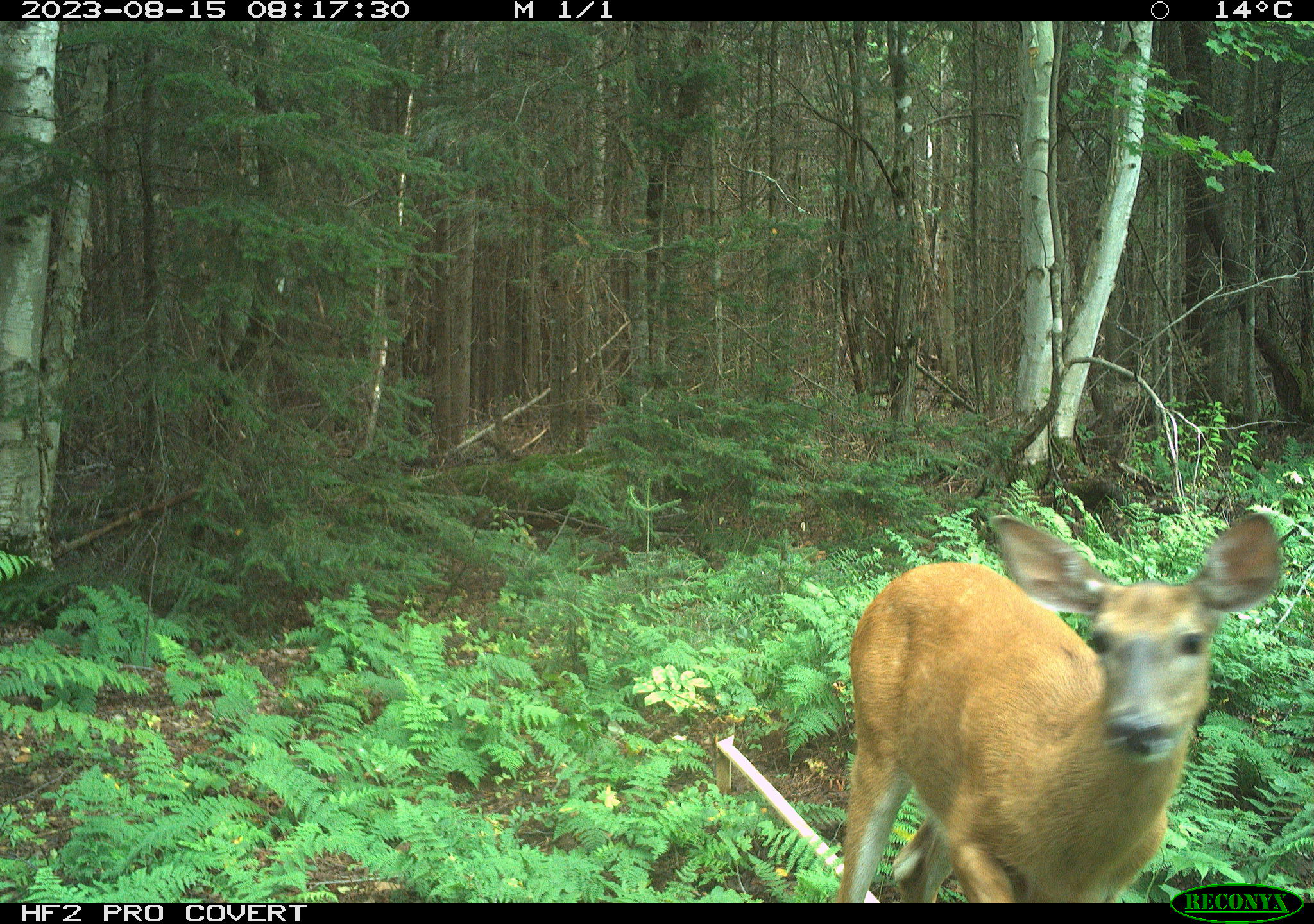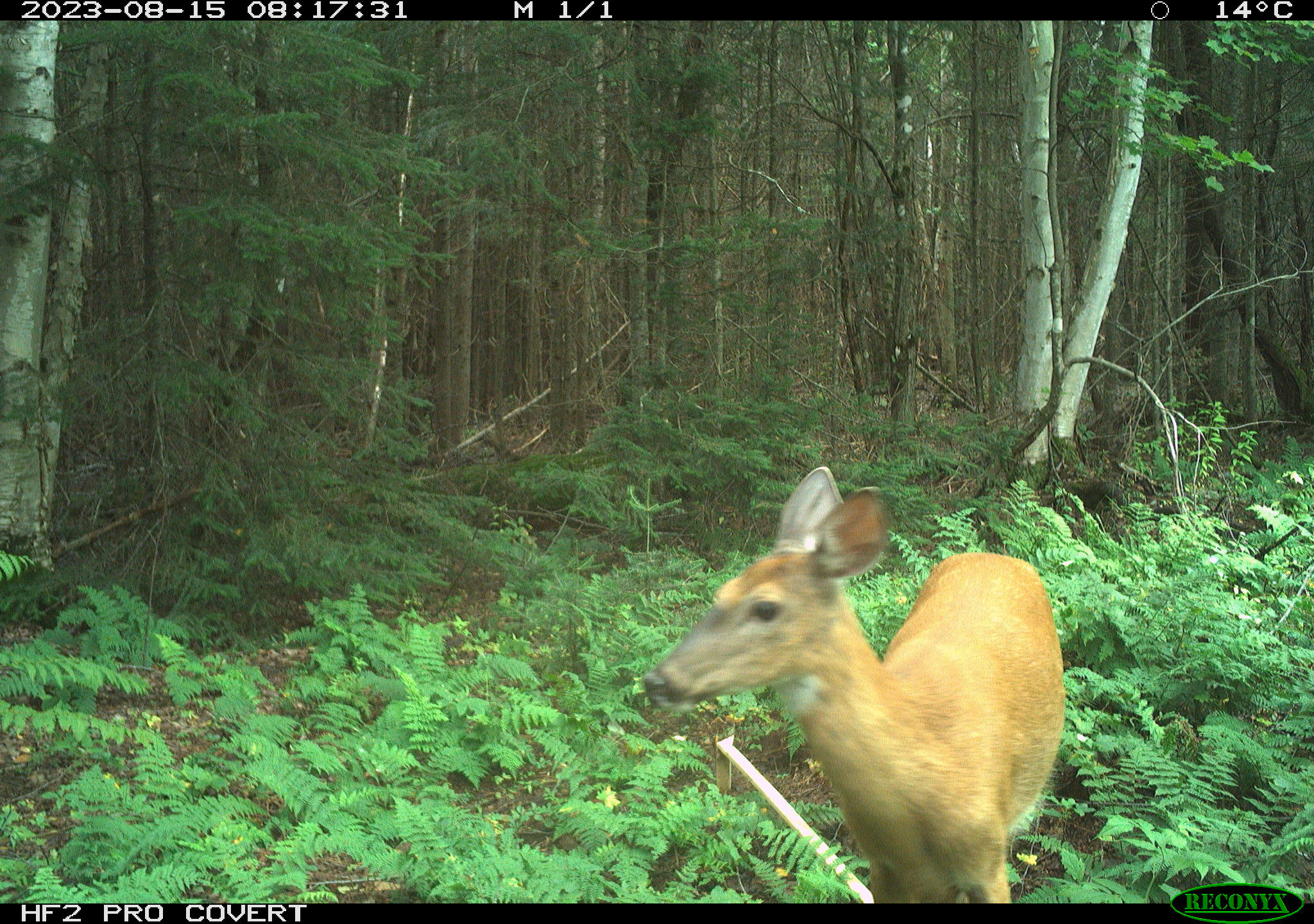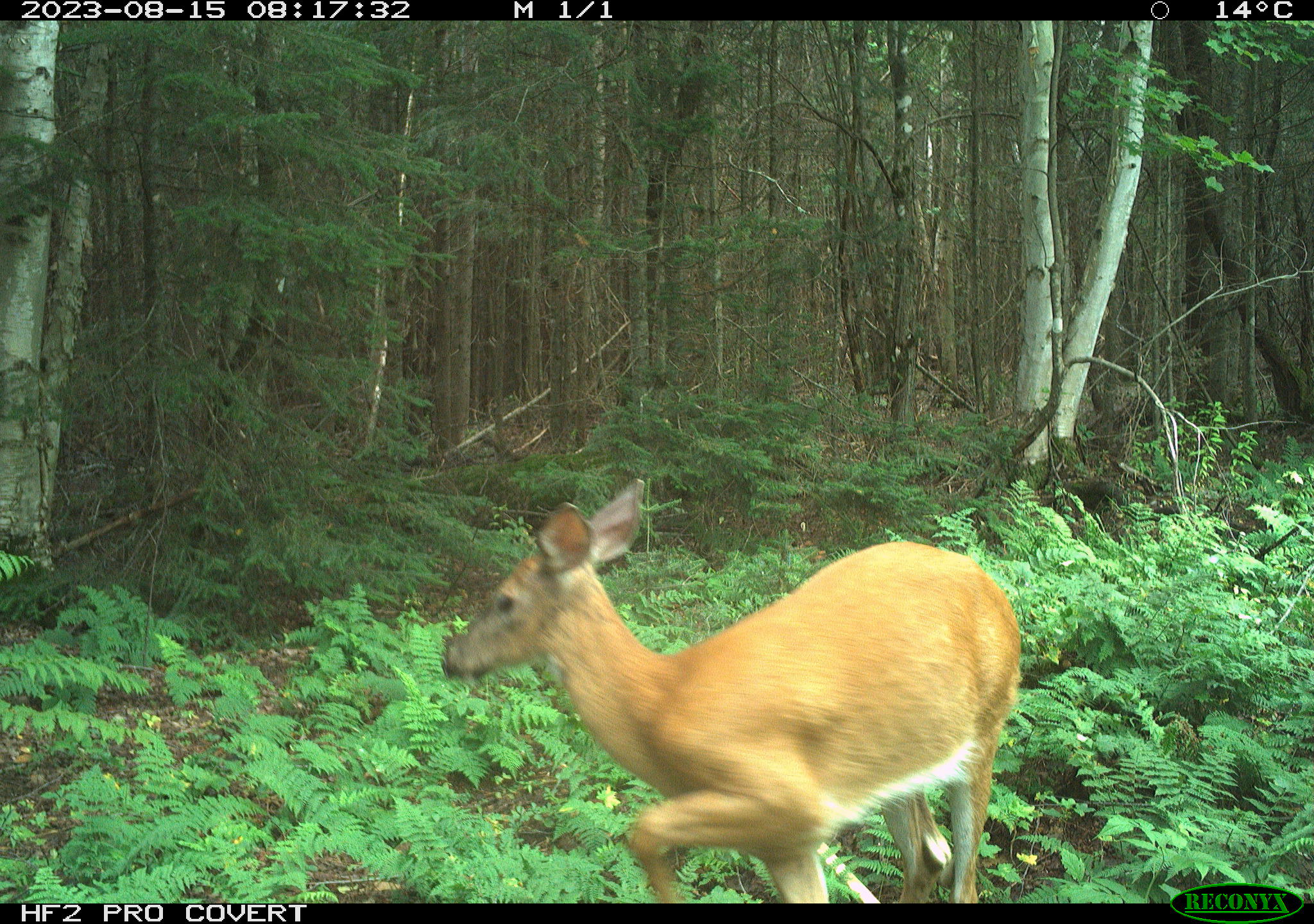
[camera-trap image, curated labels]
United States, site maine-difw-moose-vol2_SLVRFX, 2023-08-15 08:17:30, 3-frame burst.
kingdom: Animalia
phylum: Chordata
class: Mammalia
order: Artiodactyla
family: Cervidae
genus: Odocoileus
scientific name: Odocoileus virginianus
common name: white-tailed deer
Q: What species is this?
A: White-tailed deer (Odocoileus virginianus).